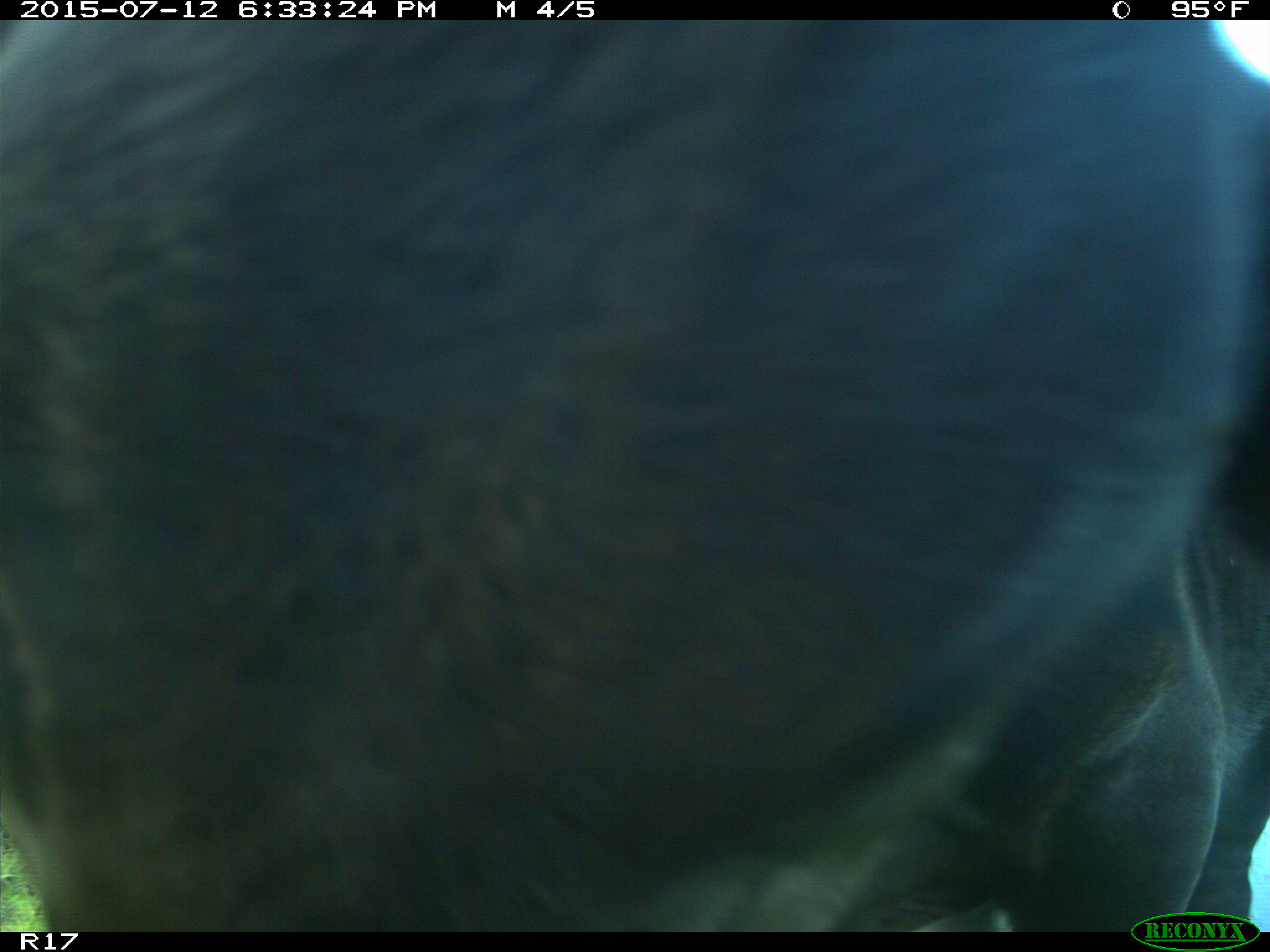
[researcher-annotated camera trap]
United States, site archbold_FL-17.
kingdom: Animalia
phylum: Chordata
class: Mammalia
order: Artiodactyla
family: Bovidae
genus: Bos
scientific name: Bos taurus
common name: domestic cow